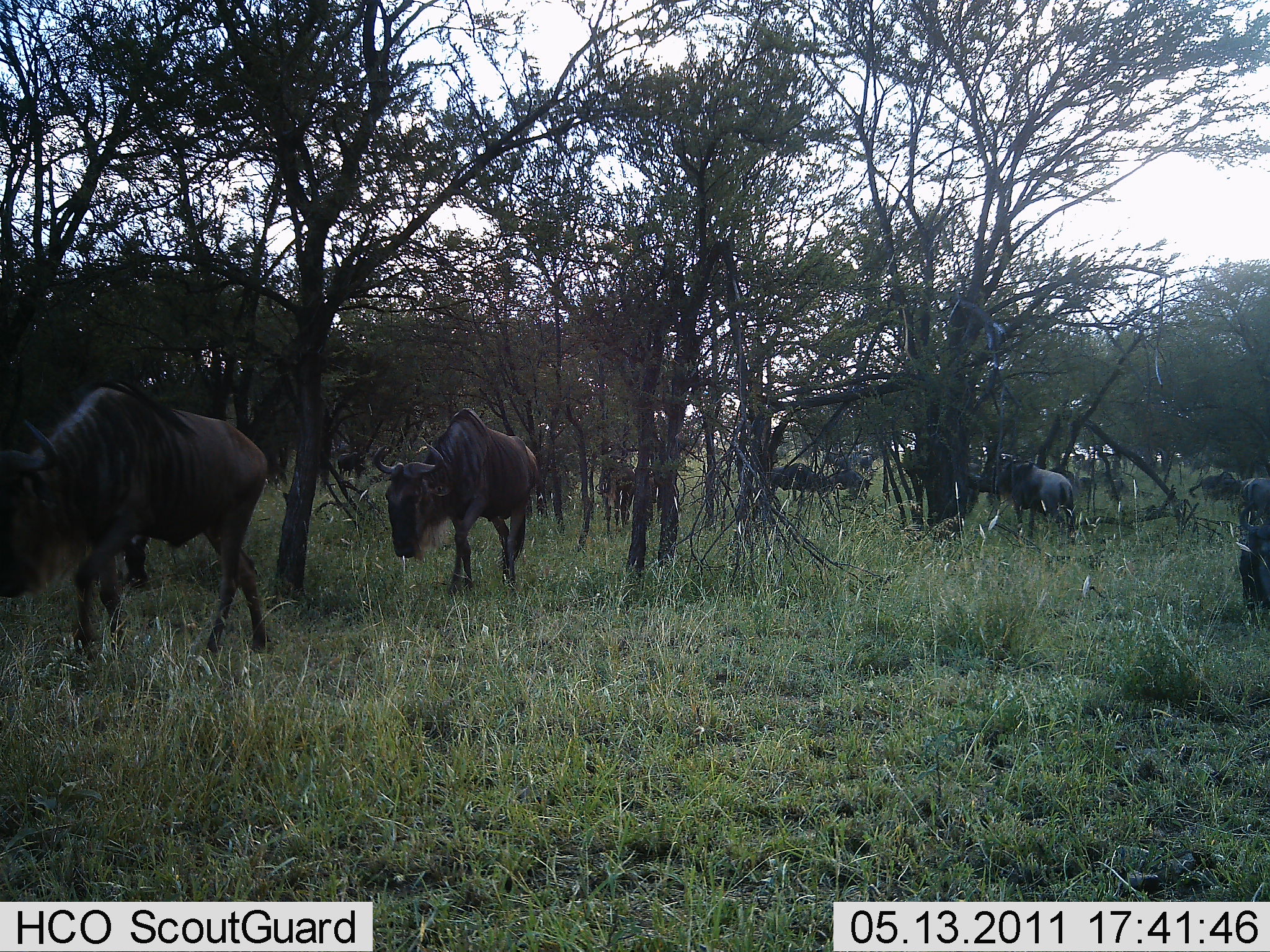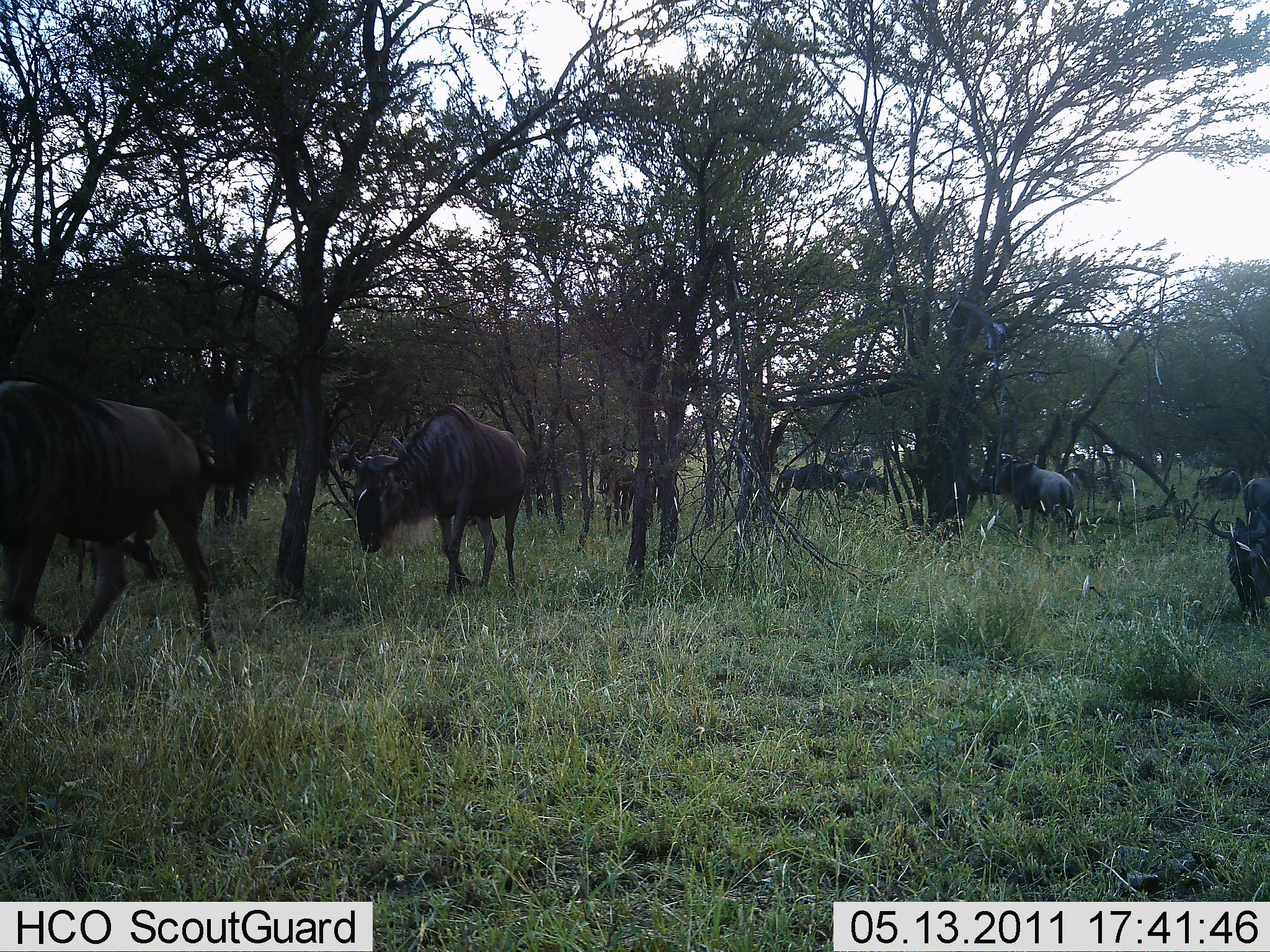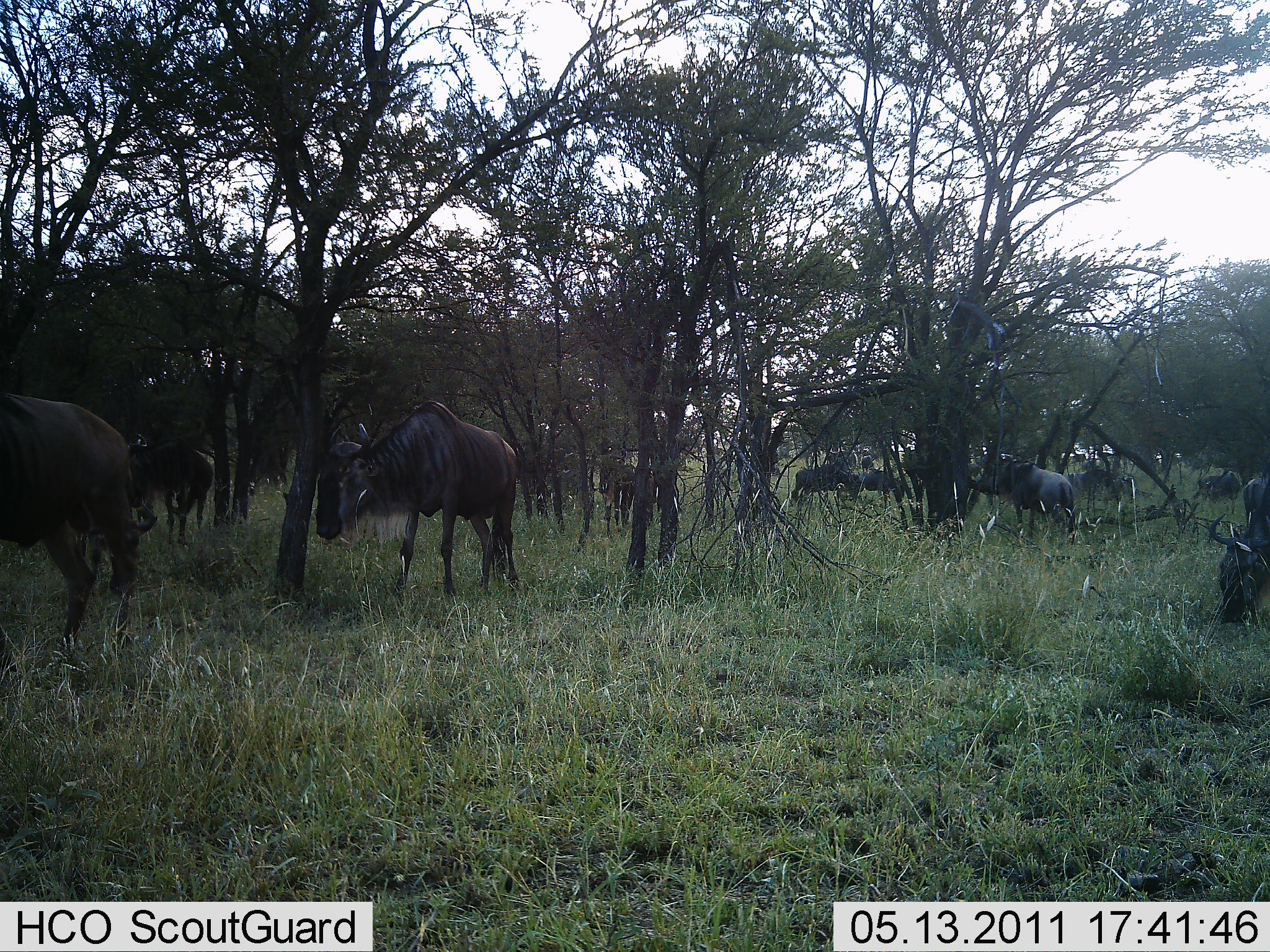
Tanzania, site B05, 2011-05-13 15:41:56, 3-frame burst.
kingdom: Animalia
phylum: Chordata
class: Mammalia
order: Artiodactyla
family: Bovidae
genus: Connochaetes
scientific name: Connochaetes taurinus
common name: blue wildebeest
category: wildebeest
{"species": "wildebeest (blue wildebeest) (Connochaetes taurinus)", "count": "11-50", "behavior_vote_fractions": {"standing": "25%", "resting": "8%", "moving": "92%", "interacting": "0%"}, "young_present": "0%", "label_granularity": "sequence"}